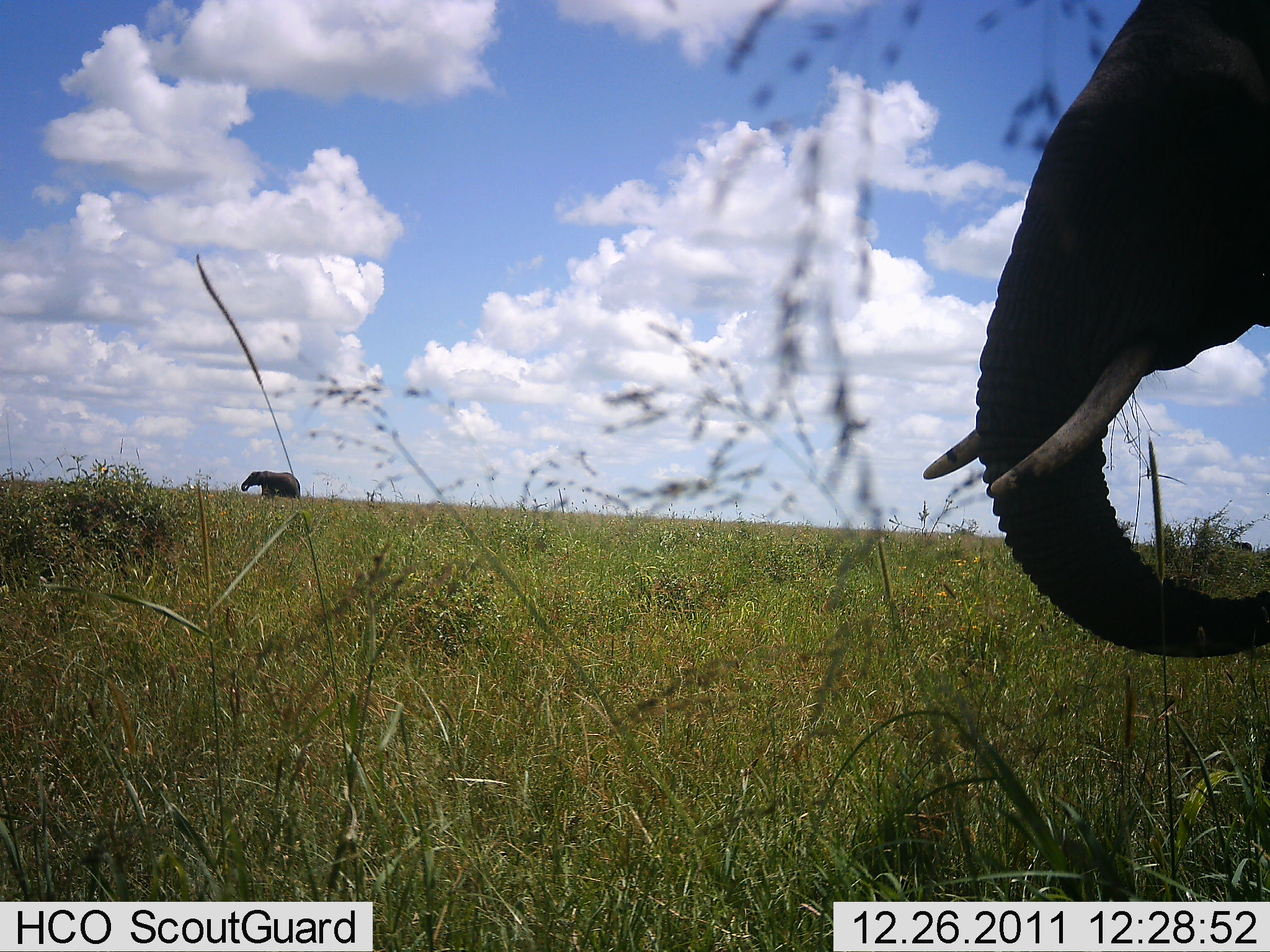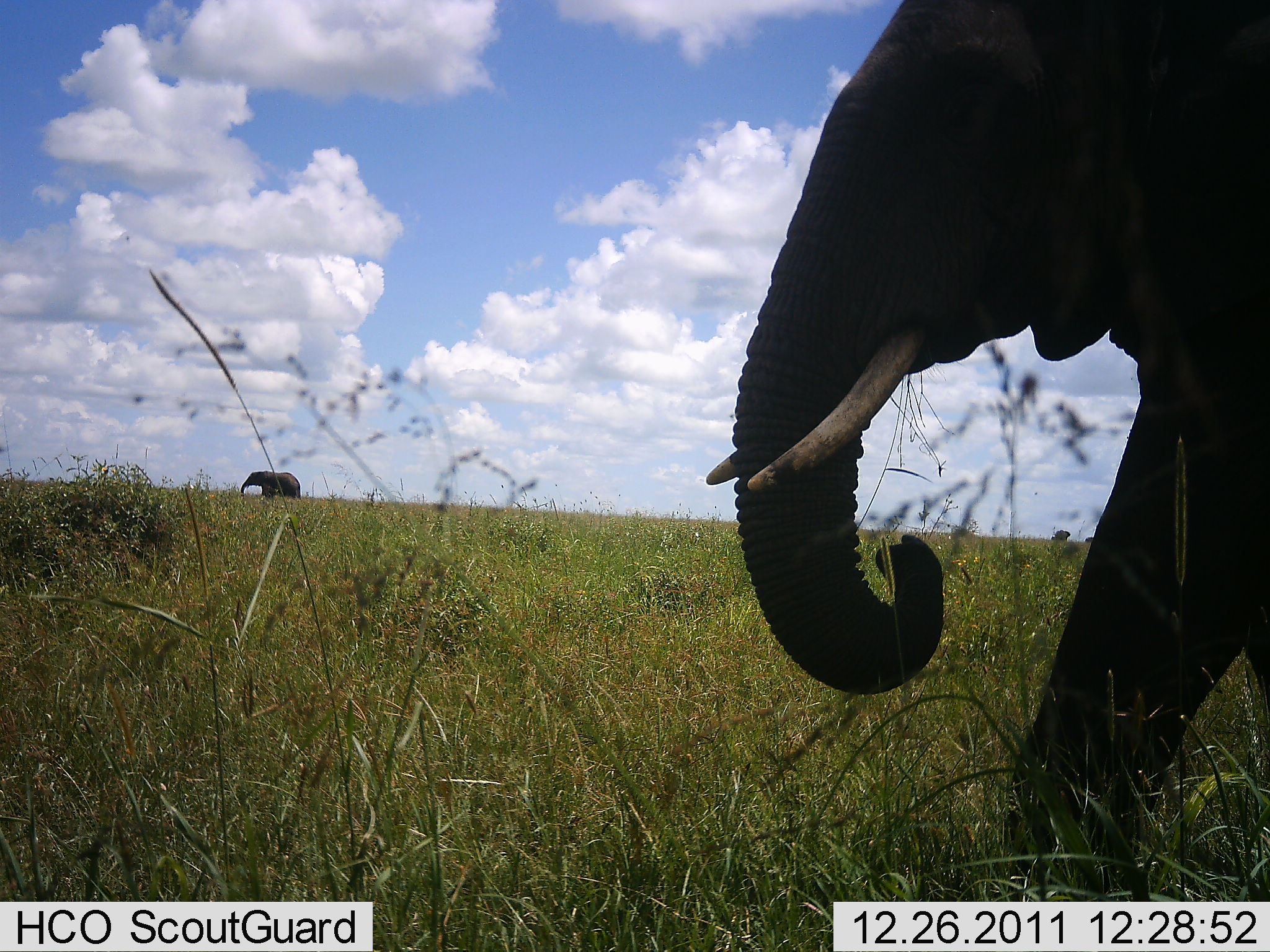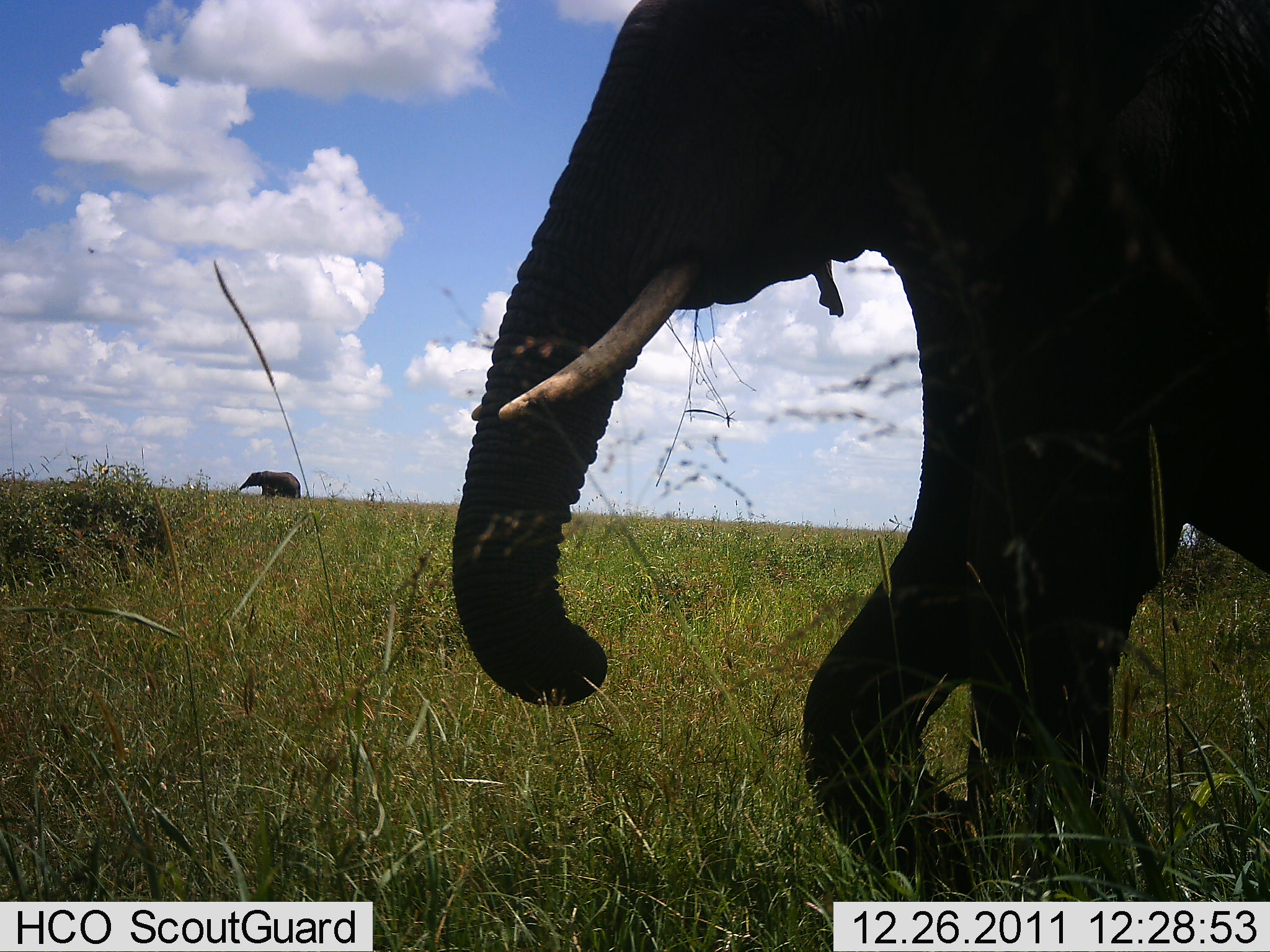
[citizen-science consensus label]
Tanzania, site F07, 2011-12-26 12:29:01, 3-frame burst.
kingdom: Animalia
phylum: Chordata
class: Mammalia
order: Proboscidea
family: Elephantidae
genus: Loxodonta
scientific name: Loxodonta africana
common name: african bush elephant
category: elephant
Elephant (african bush elephant) (Loxodonta africana), count 2. Behavior (volunteer vote fractions): standing 50%, resting 0%, moving 69%, interacting 0%. Young present (vote fraction): 0%. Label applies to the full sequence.